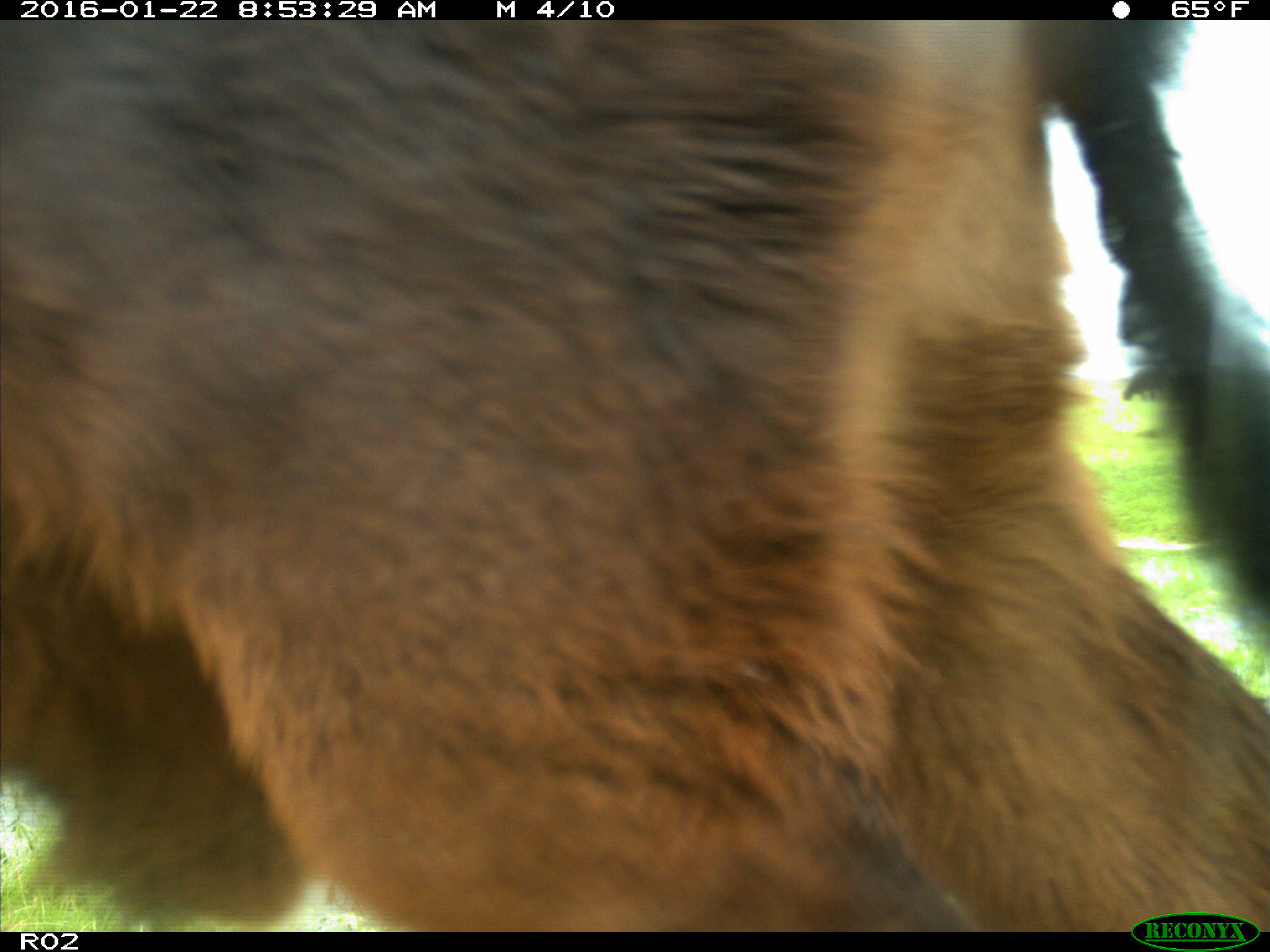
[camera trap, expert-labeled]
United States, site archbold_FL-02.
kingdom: Animalia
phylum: Chordata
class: Mammalia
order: Artiodactyla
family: Bovidae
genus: Bos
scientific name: Bos taurus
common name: domestic cow